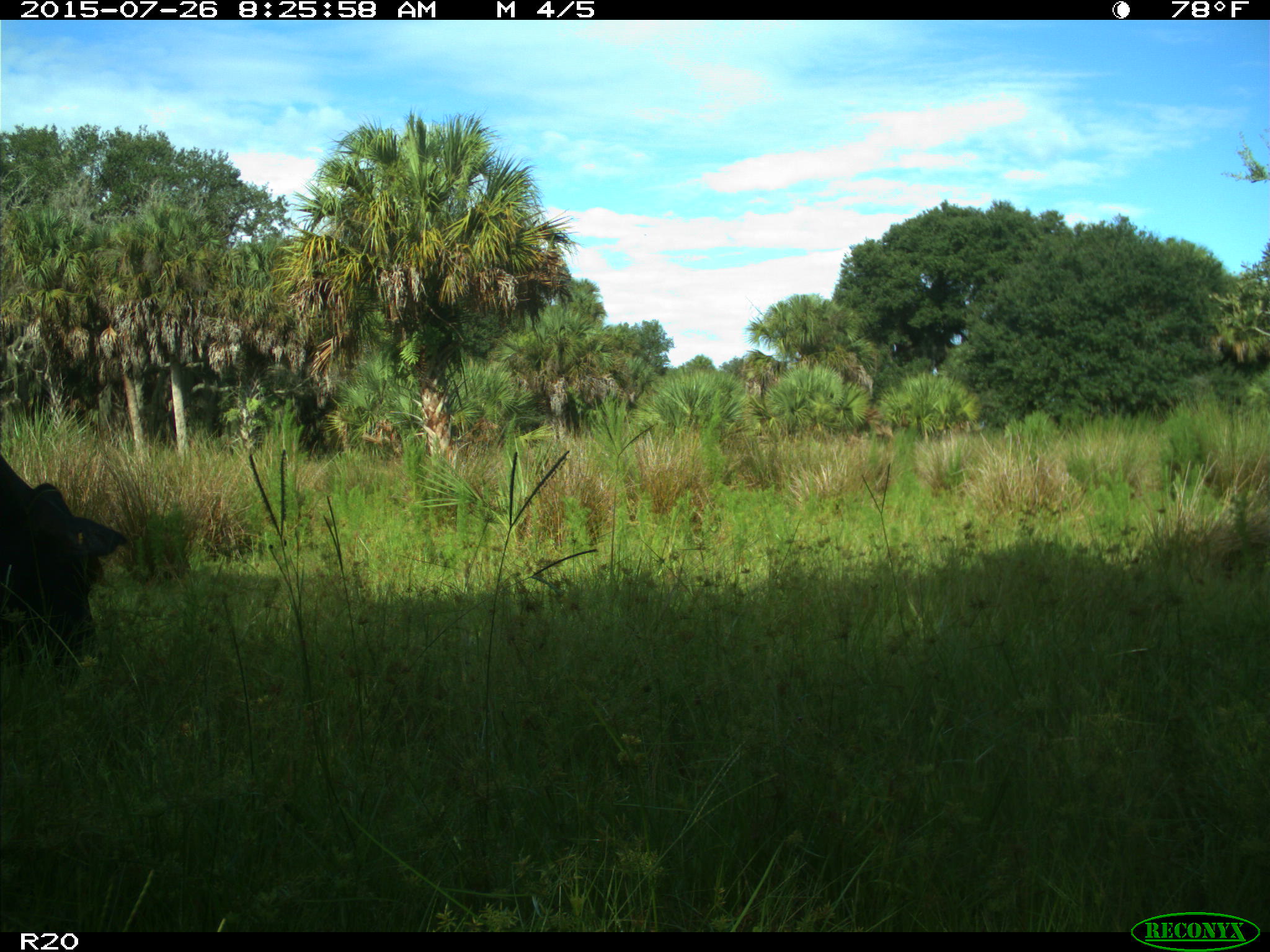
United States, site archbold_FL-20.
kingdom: Animalia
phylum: Chordata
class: Mammalia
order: Artiodactyla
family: Bovidae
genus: Bos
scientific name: Bos taurus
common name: domestic cow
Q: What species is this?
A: Bos taurus (domestic cow).